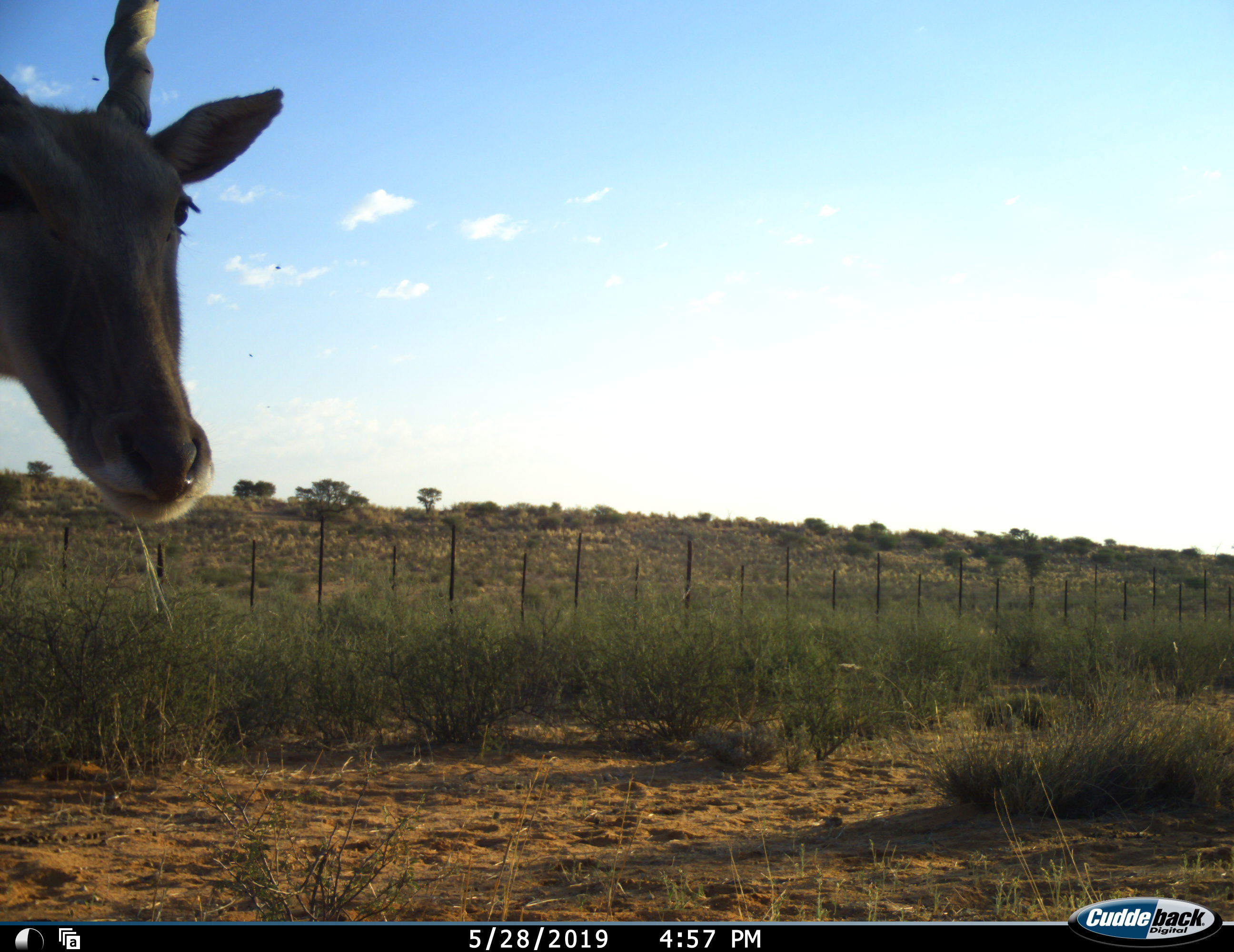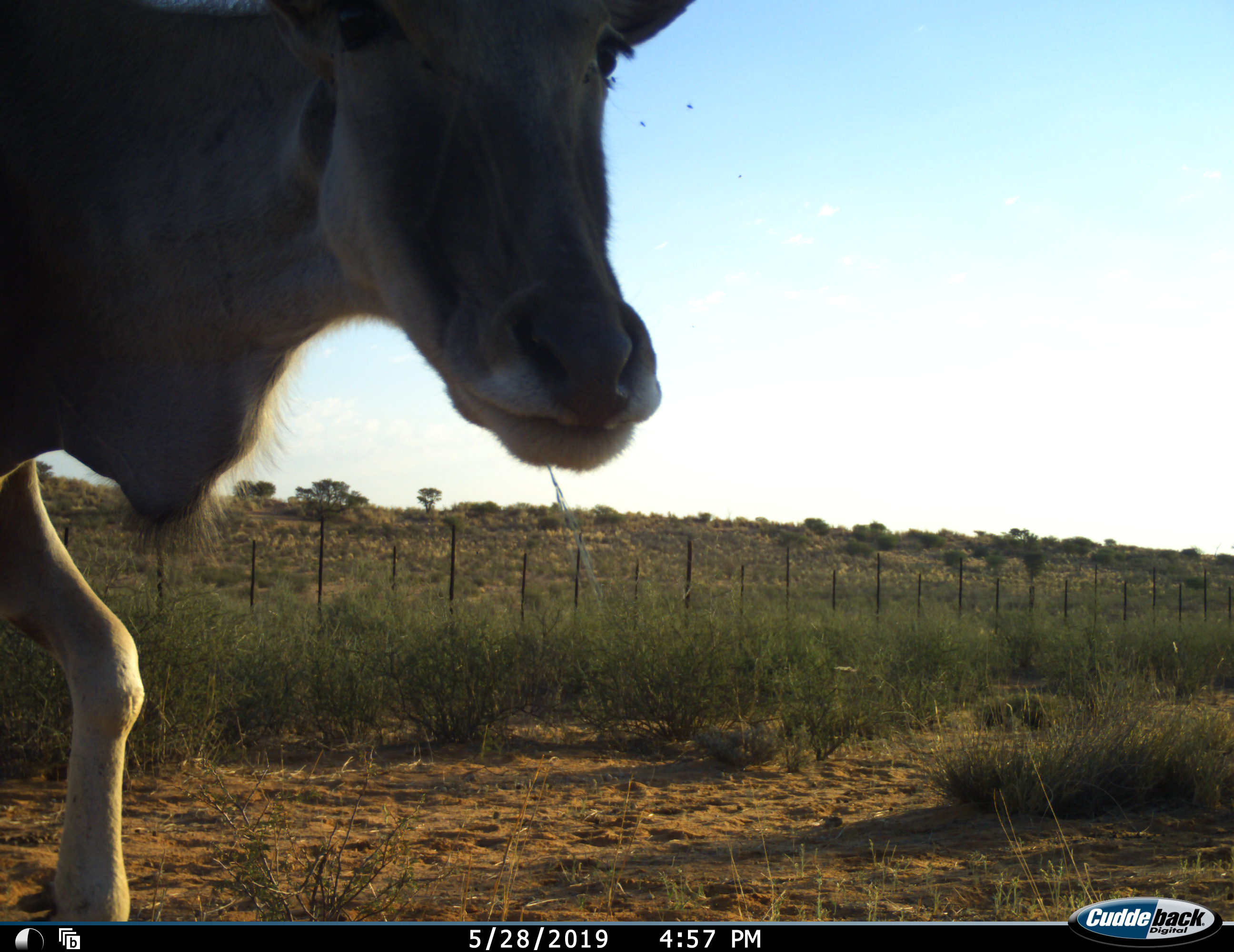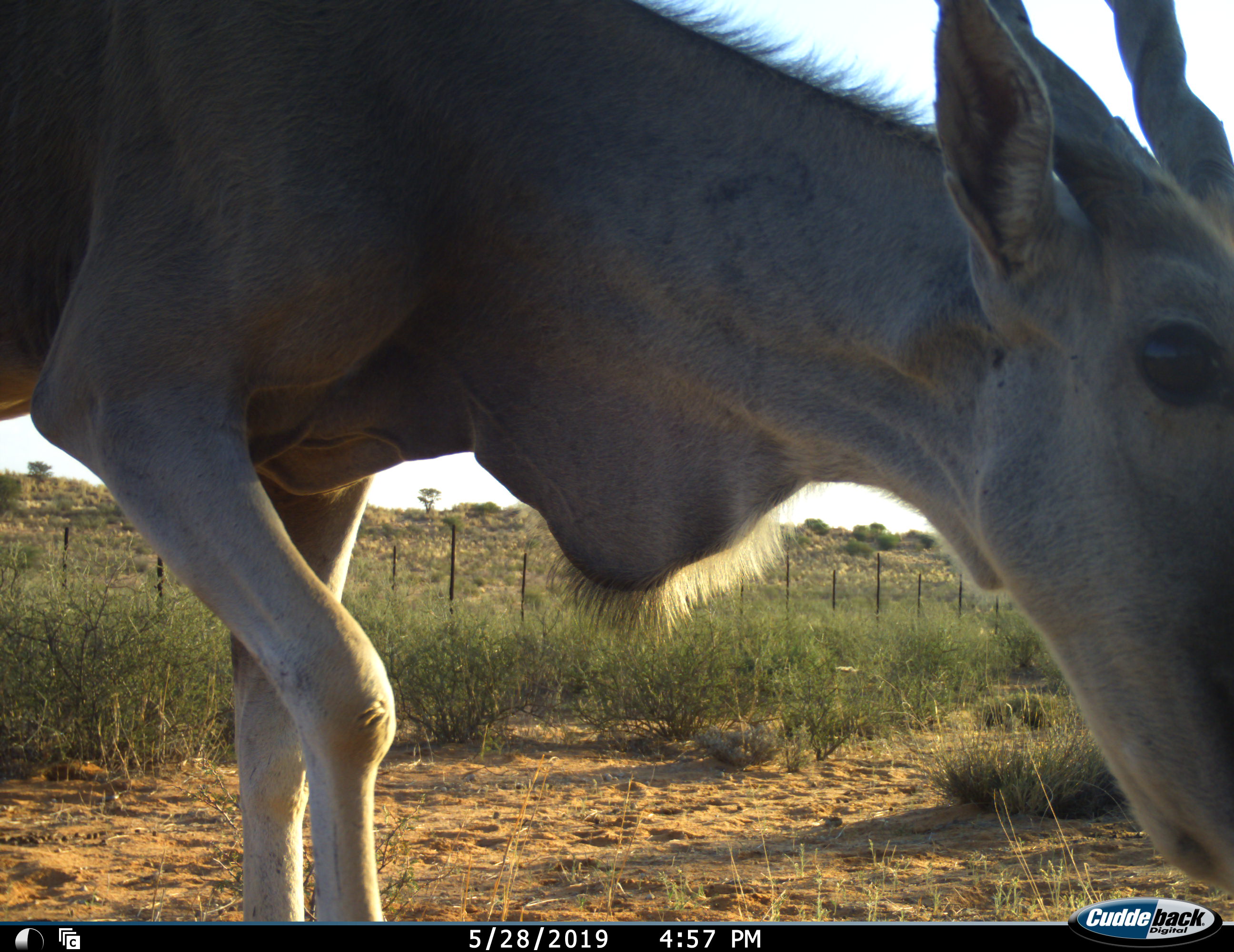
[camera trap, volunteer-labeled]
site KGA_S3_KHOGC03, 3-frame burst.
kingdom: Animalia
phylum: Chordata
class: Mammalia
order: Artiodactyla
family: Bovidae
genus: Tragelaphus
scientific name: Tragelaphus oryx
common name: eland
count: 1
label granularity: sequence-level